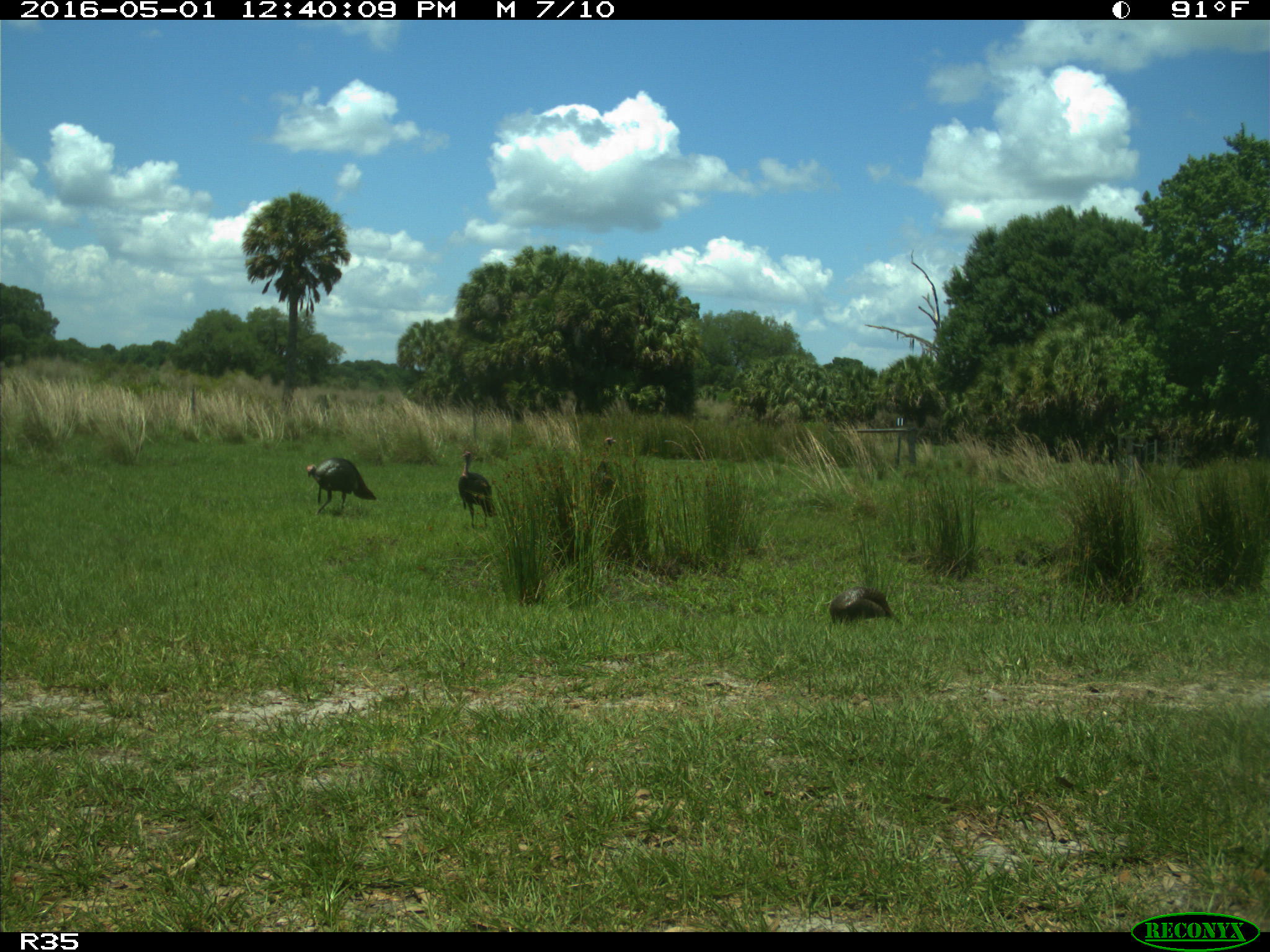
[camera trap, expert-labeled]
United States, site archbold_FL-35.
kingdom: Animalia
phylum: Chordata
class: Aves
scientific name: Aves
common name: birds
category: unidentified bird